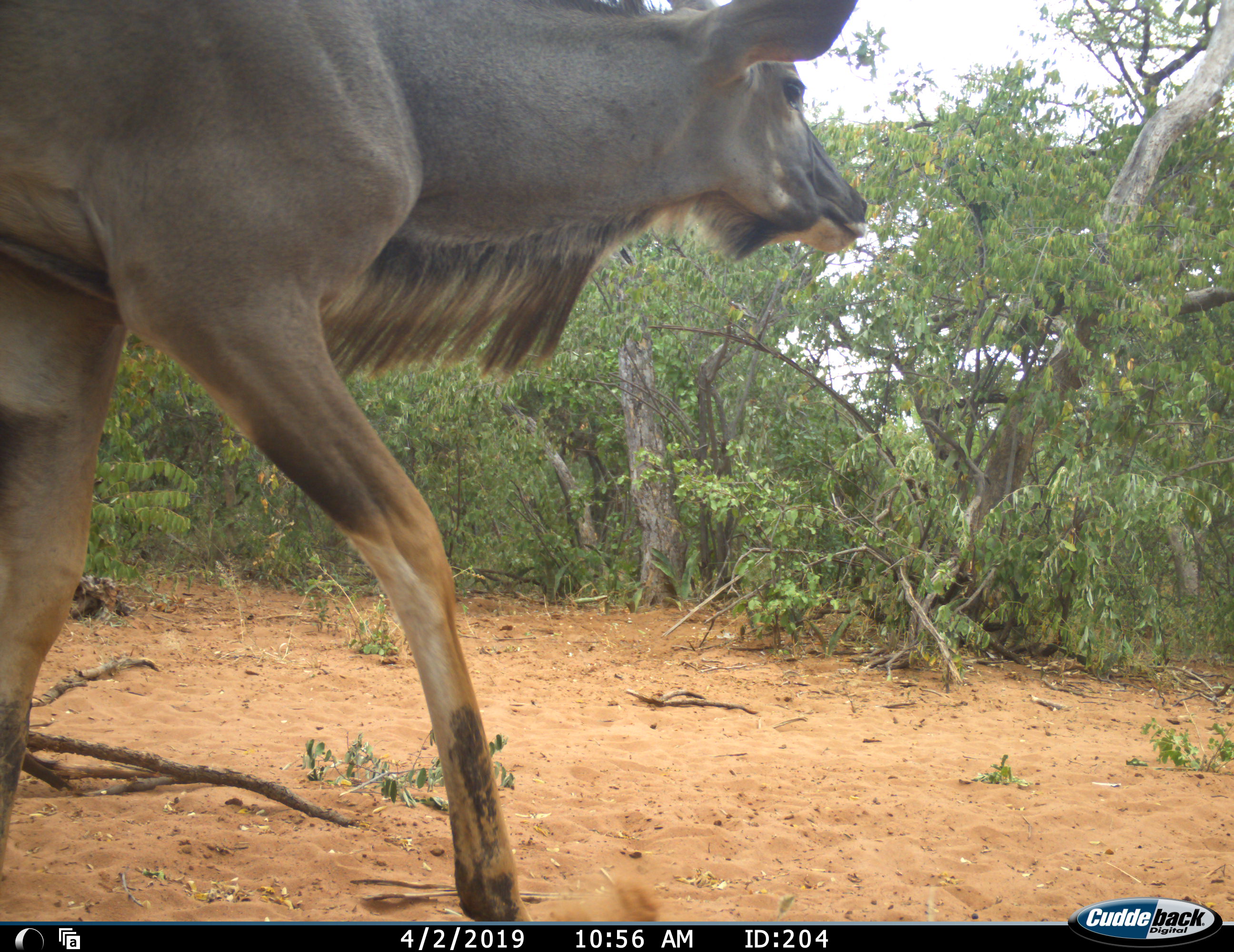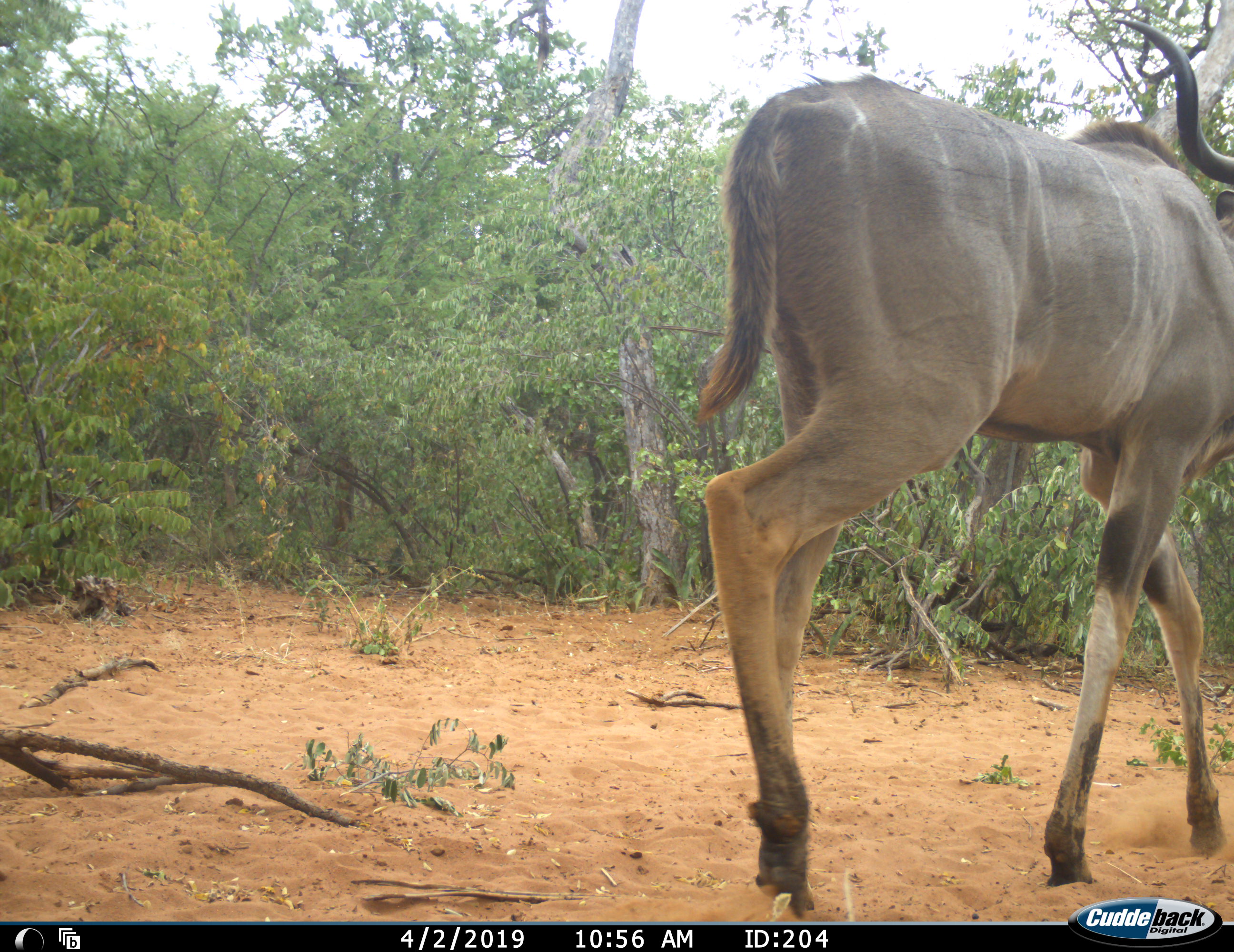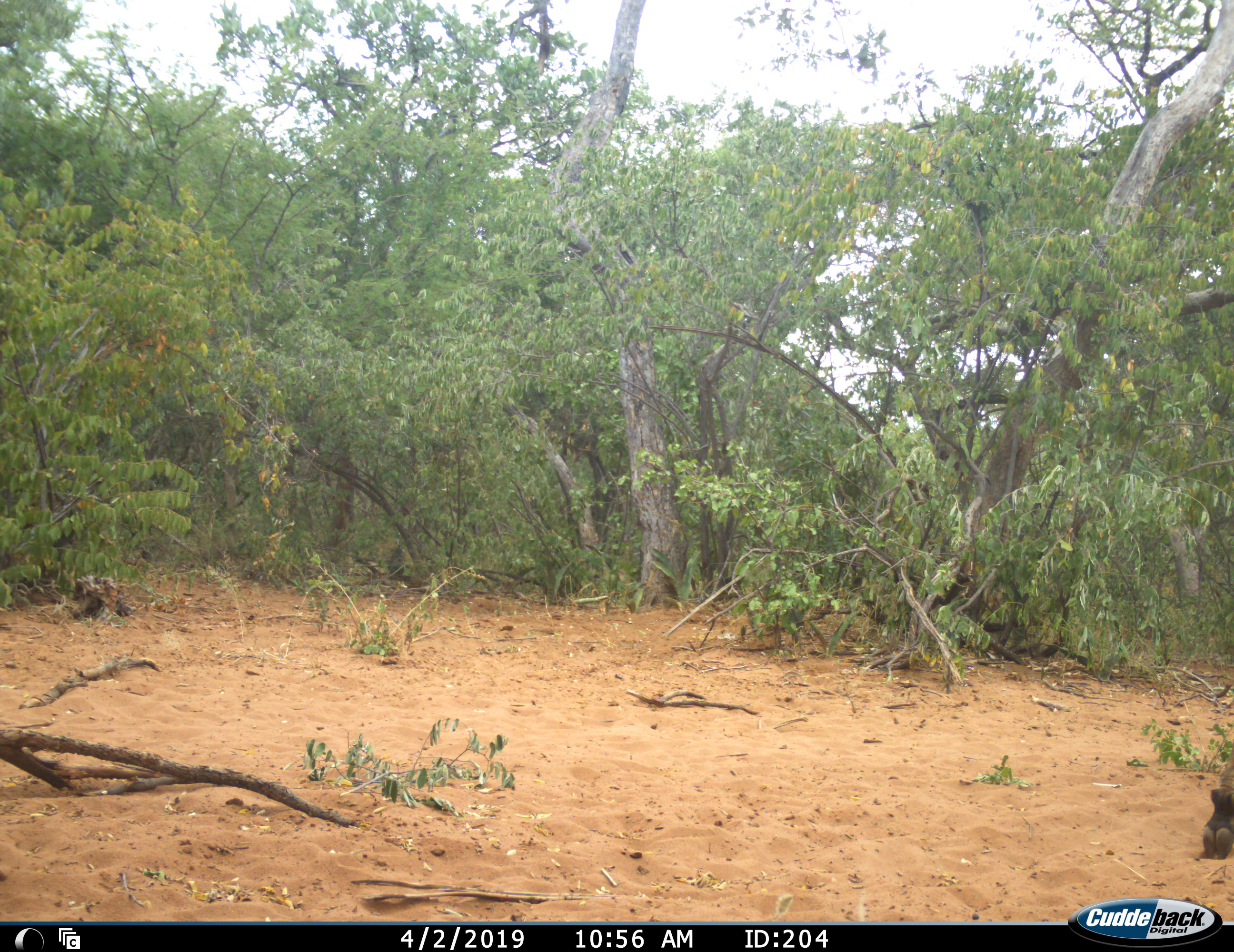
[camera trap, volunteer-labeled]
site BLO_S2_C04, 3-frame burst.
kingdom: Animalia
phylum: Chordata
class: Mammalia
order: Artiodactyla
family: Bovidae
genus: Tragelaphus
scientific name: Tragelaphus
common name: kudu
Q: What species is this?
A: Kudu (Tragelaphus).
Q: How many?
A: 1.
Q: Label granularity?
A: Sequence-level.